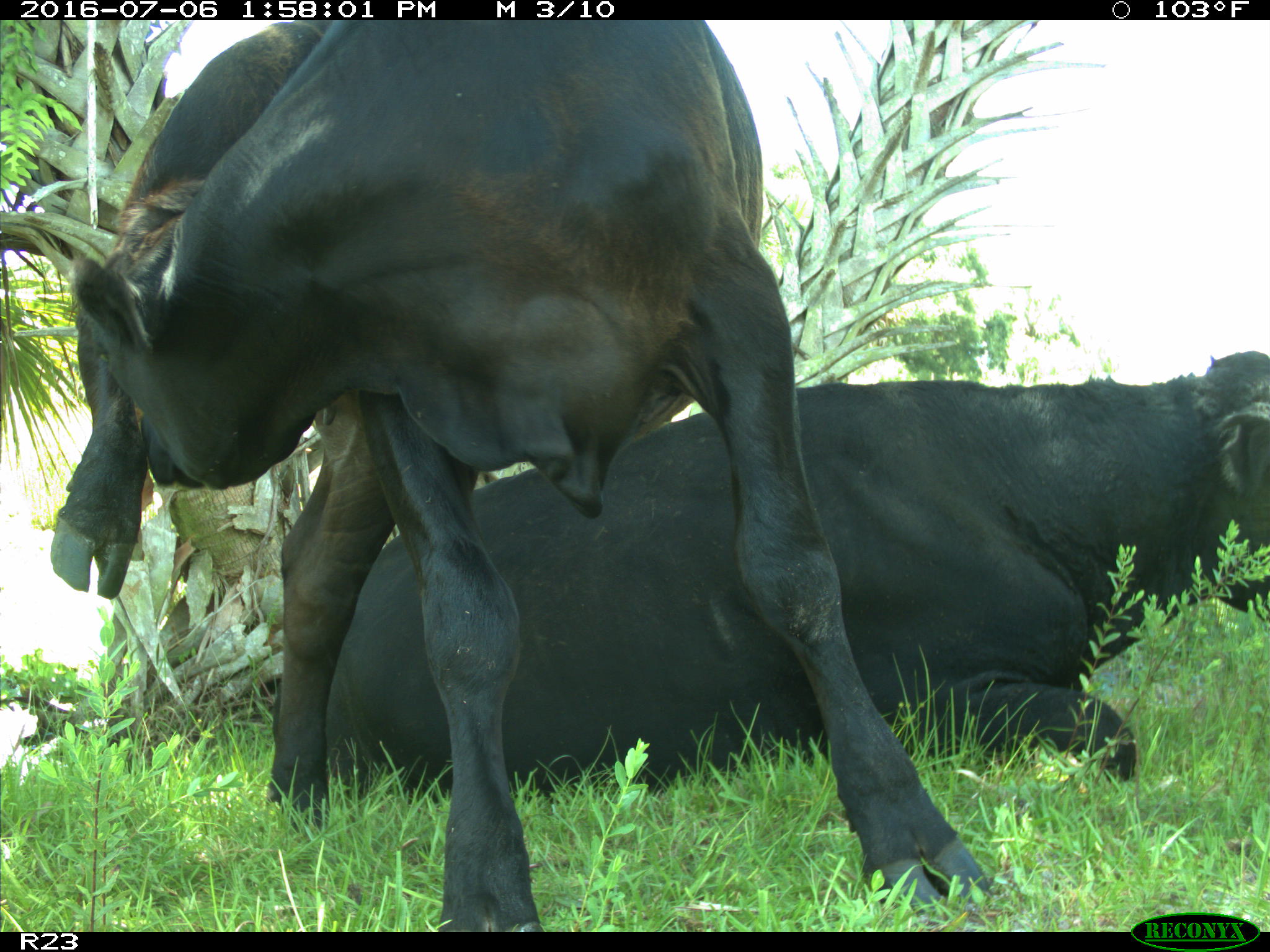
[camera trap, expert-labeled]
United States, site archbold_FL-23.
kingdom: Animalia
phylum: Chordata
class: Mammalia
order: Artiodactyla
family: Bovidae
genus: Bos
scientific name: Bos taurus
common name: domestic cow